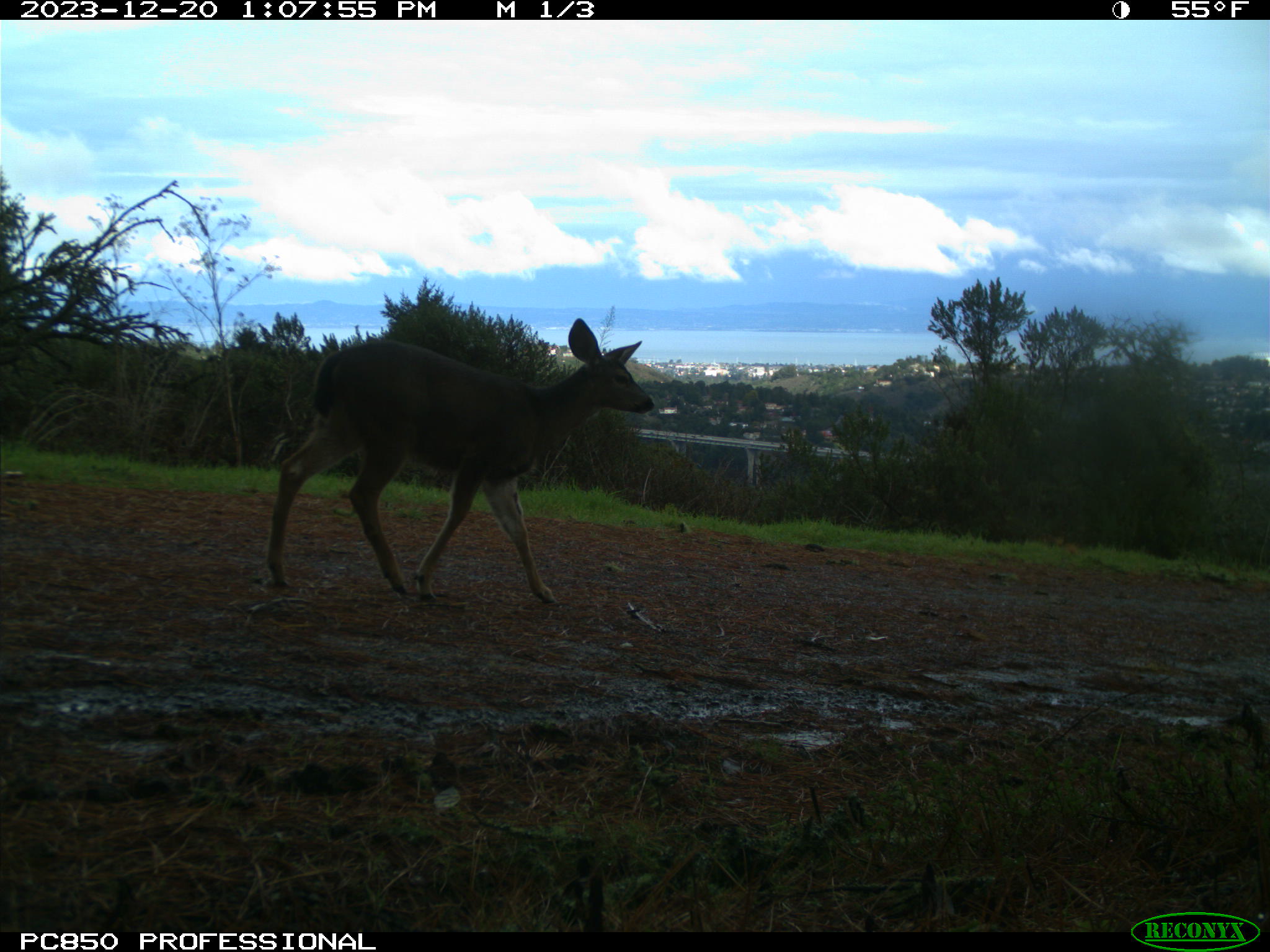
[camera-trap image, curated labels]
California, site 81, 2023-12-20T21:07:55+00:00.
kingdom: Animalia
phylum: Chordata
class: Mammalia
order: Artiodactyla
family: Cervidae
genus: Odocoileus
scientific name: Odocoileus hemionus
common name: mule deer